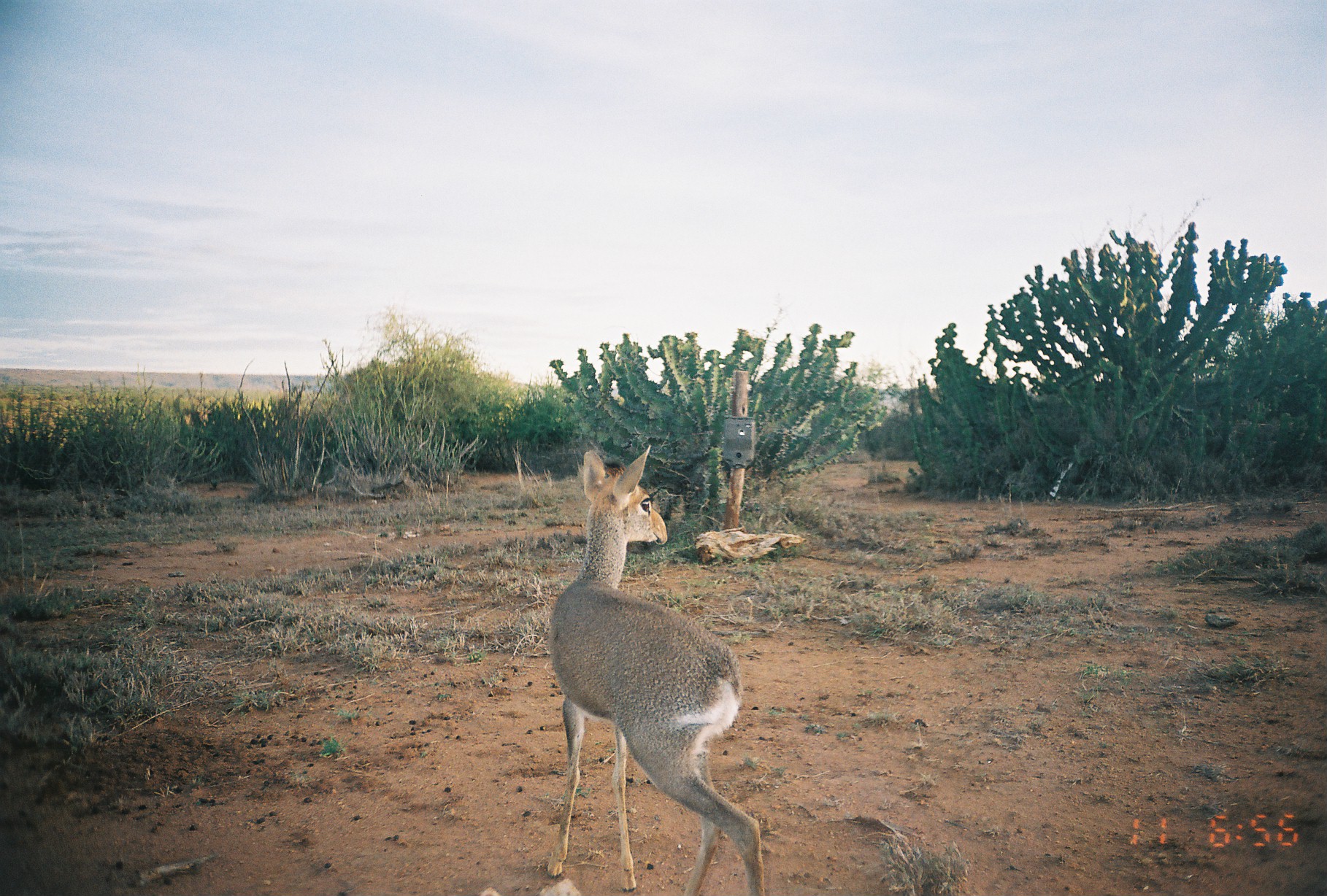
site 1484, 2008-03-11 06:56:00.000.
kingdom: Animalia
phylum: Chordata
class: Mammalia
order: Artiodactyla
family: Bovidae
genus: Madoqua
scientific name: Madoqua guentheri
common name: günther's dik-dik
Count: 1.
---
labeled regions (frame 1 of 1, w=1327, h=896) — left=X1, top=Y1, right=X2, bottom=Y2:
madoqua guentheri: left=547, top=444, right=765, bottom=896